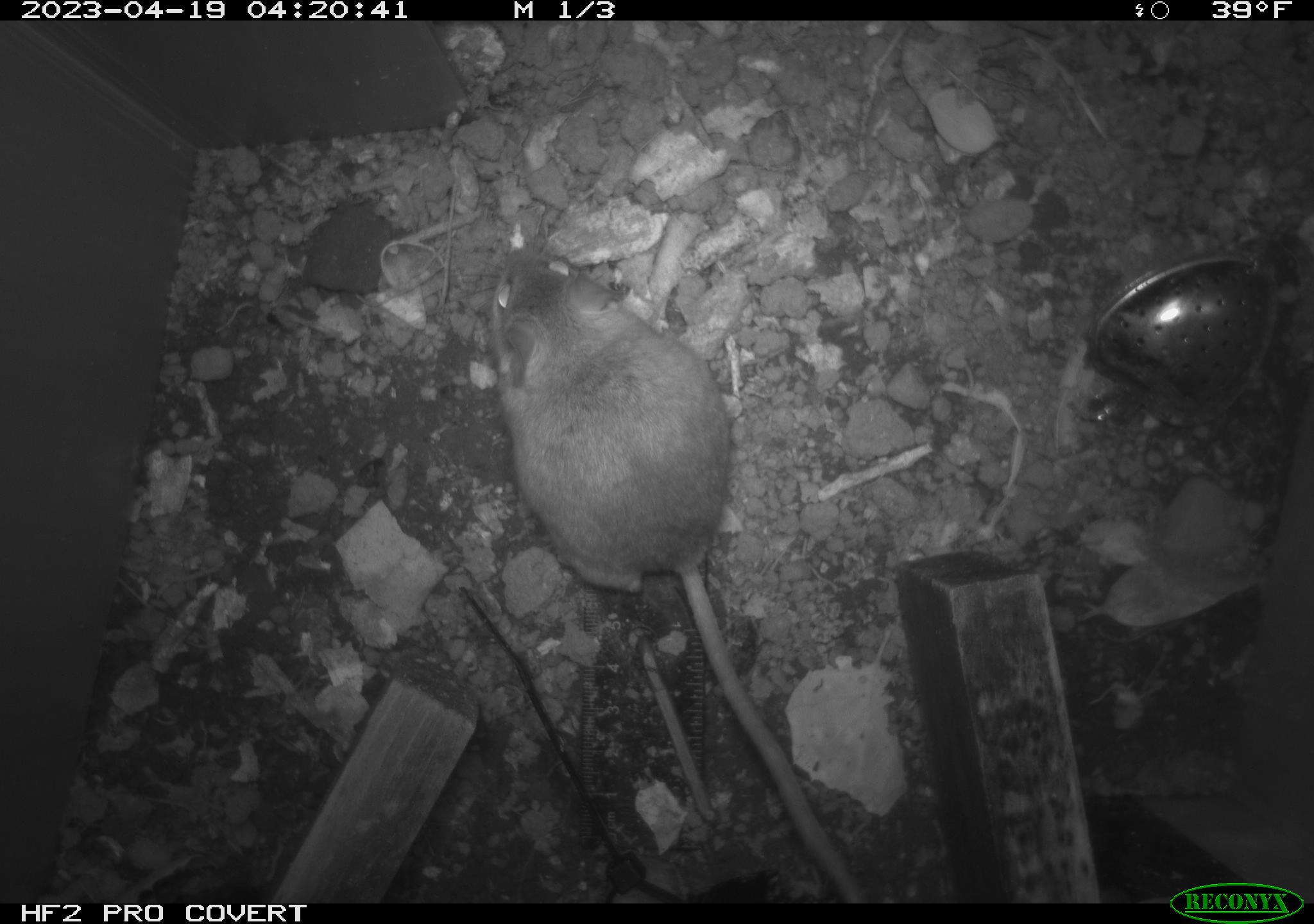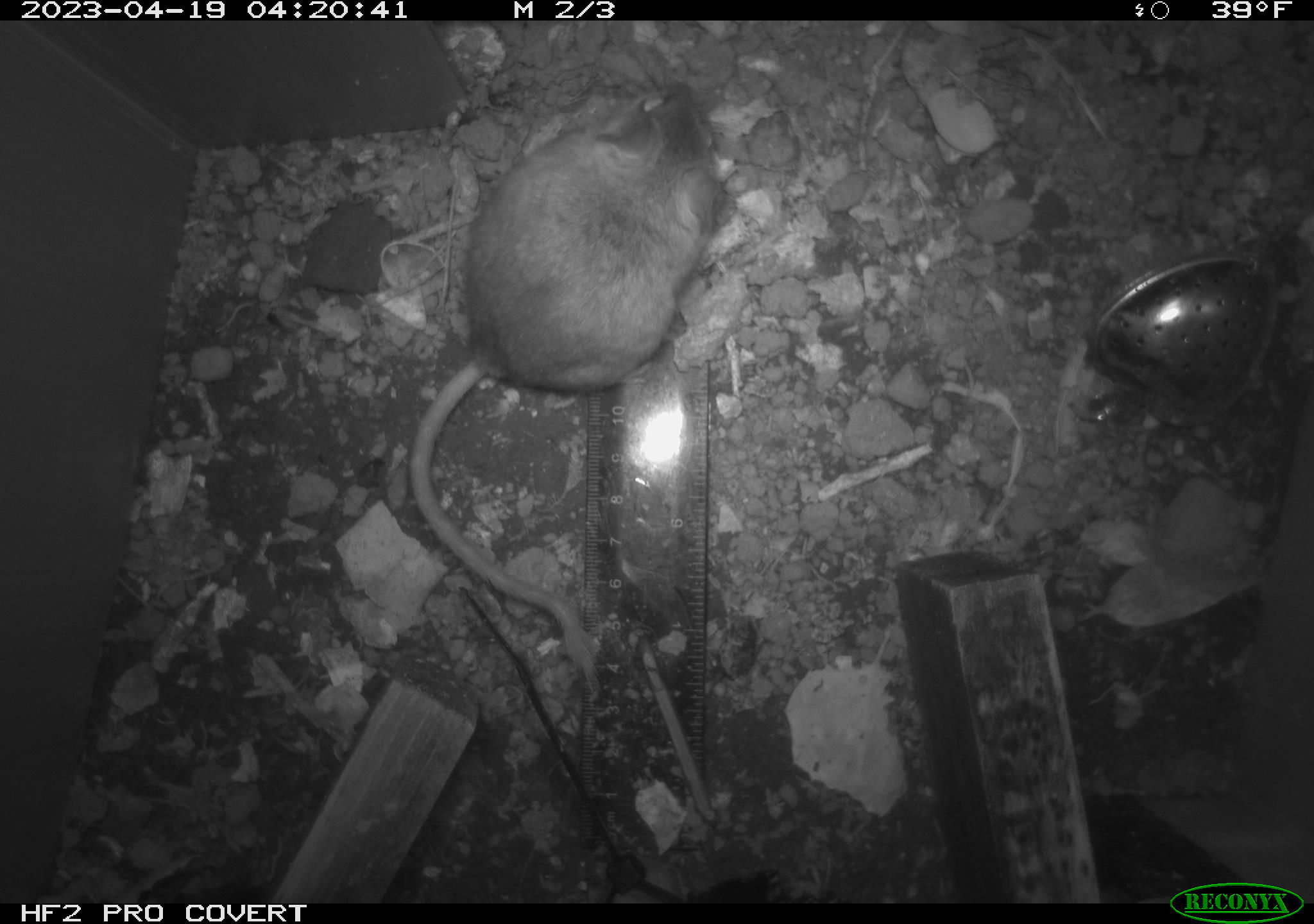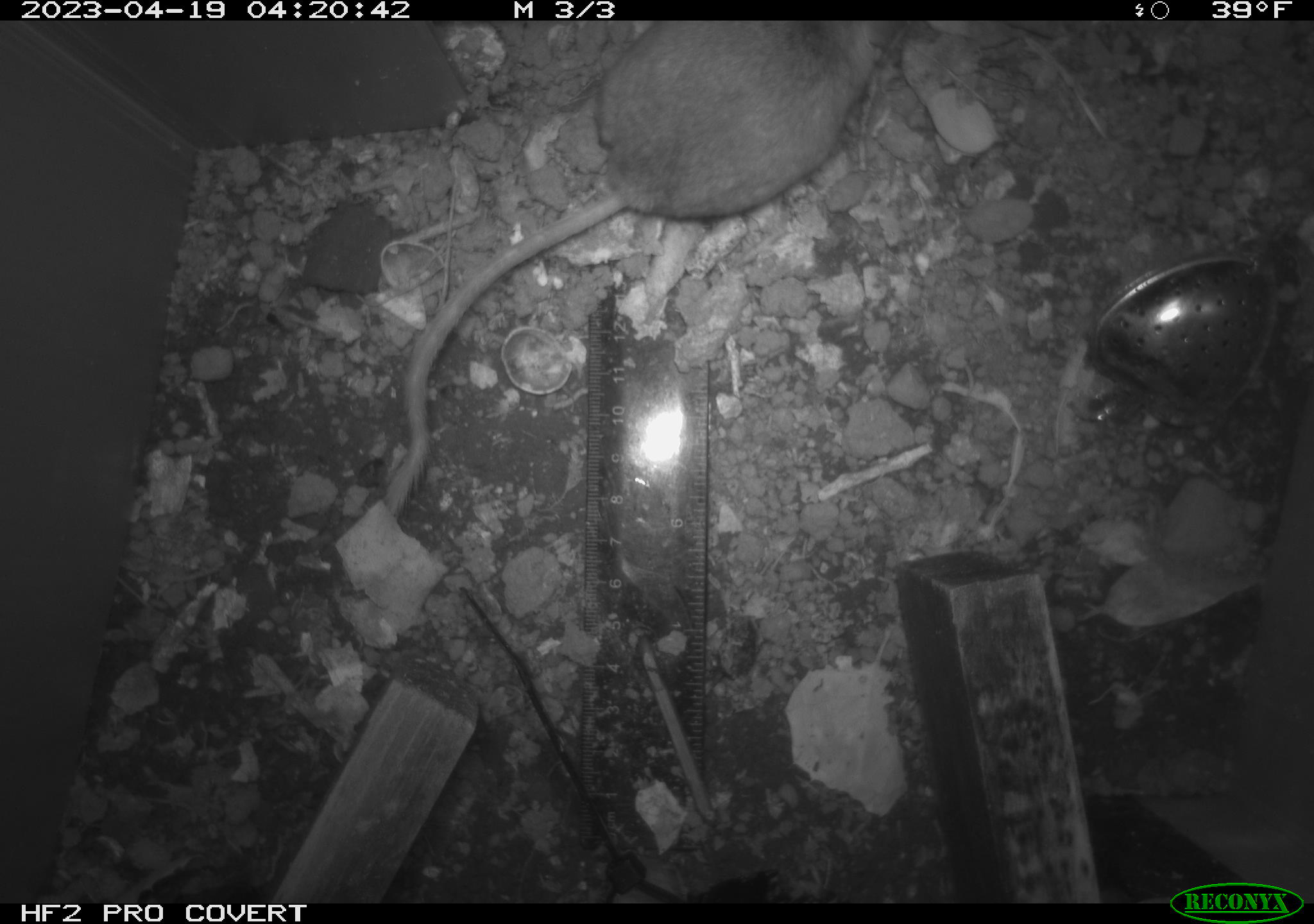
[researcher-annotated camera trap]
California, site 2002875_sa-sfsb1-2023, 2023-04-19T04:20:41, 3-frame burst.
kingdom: Animalia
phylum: Chordata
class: Mammalia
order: Rodentia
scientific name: Rodentia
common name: mouse species